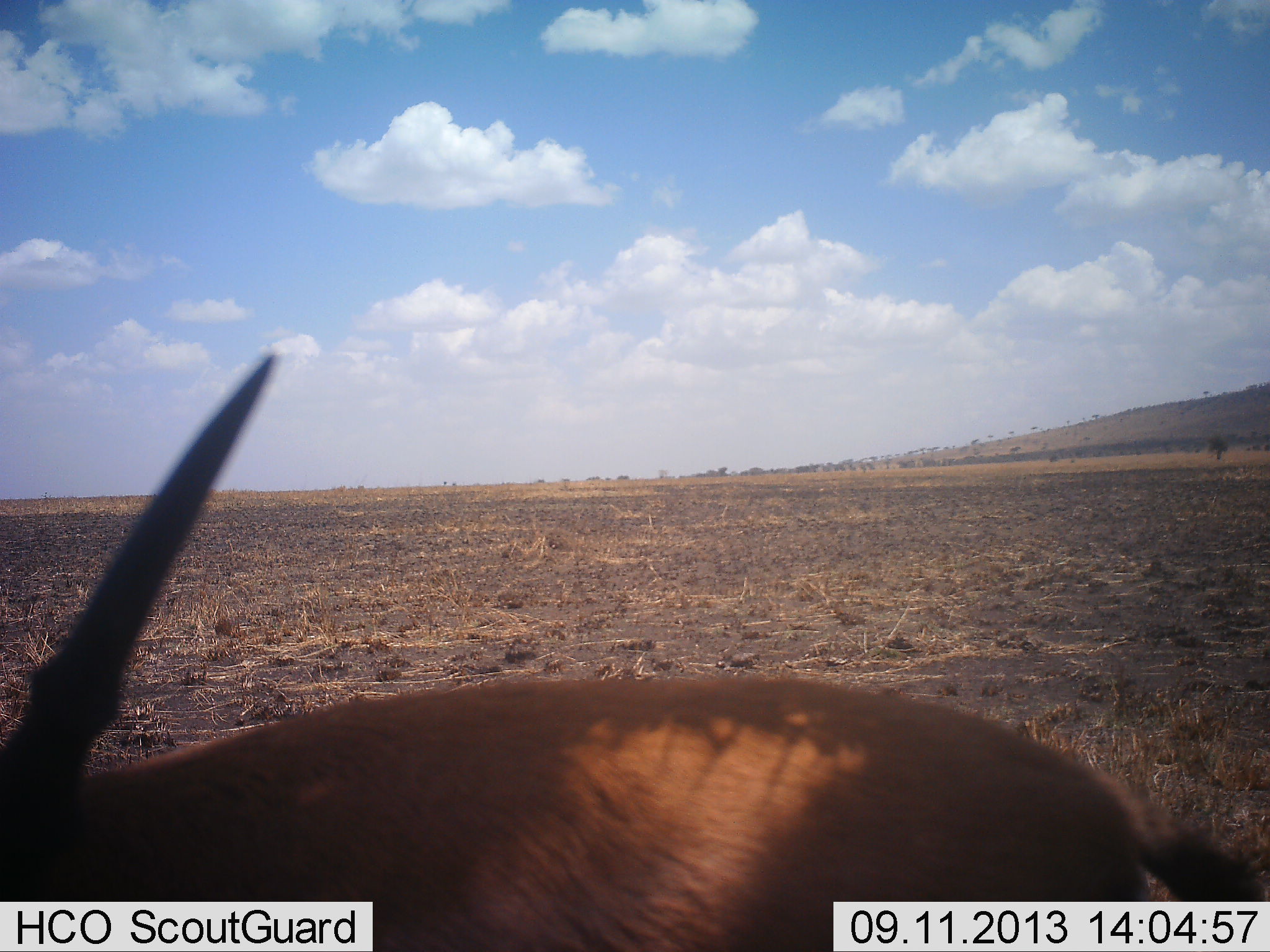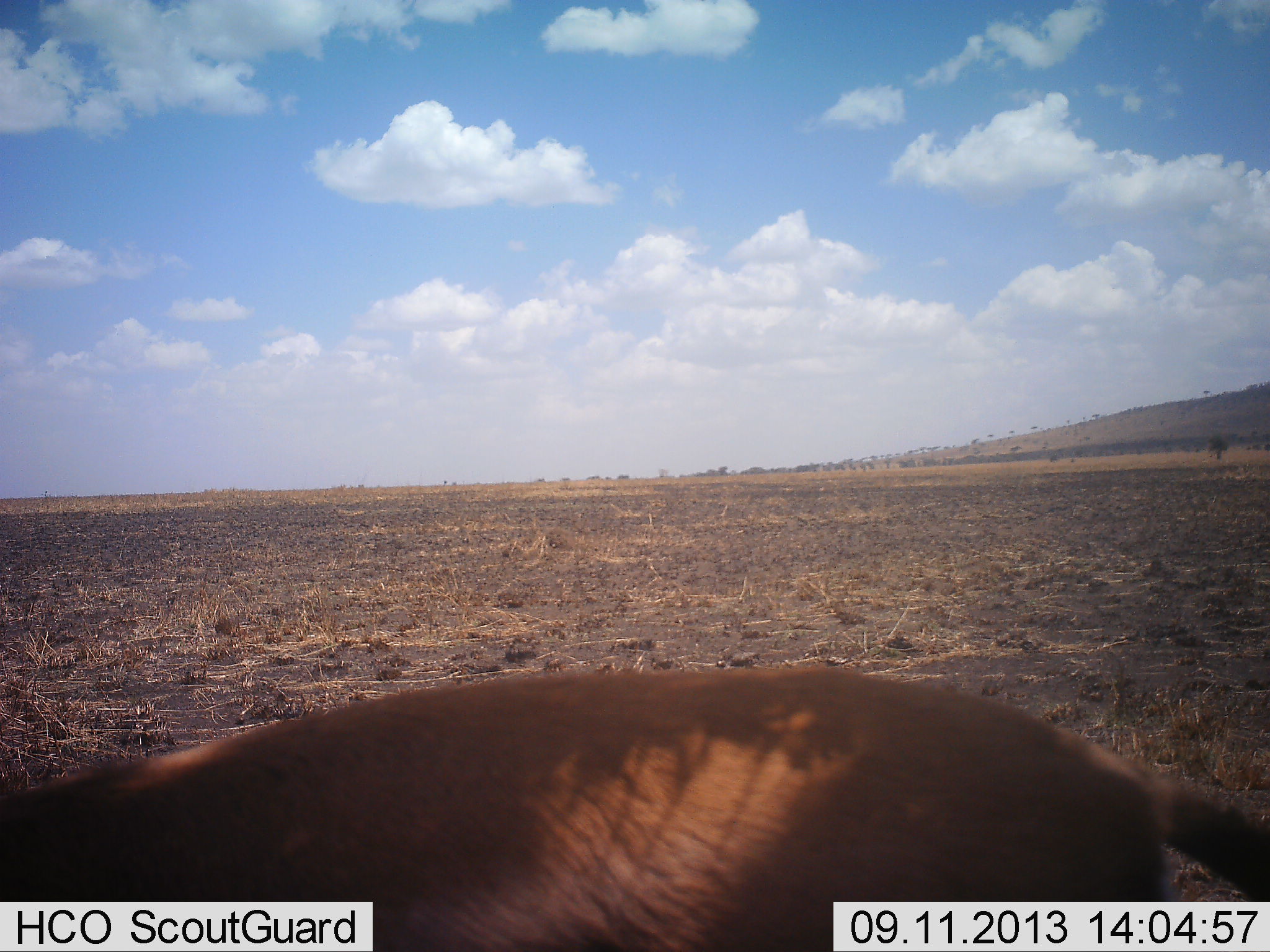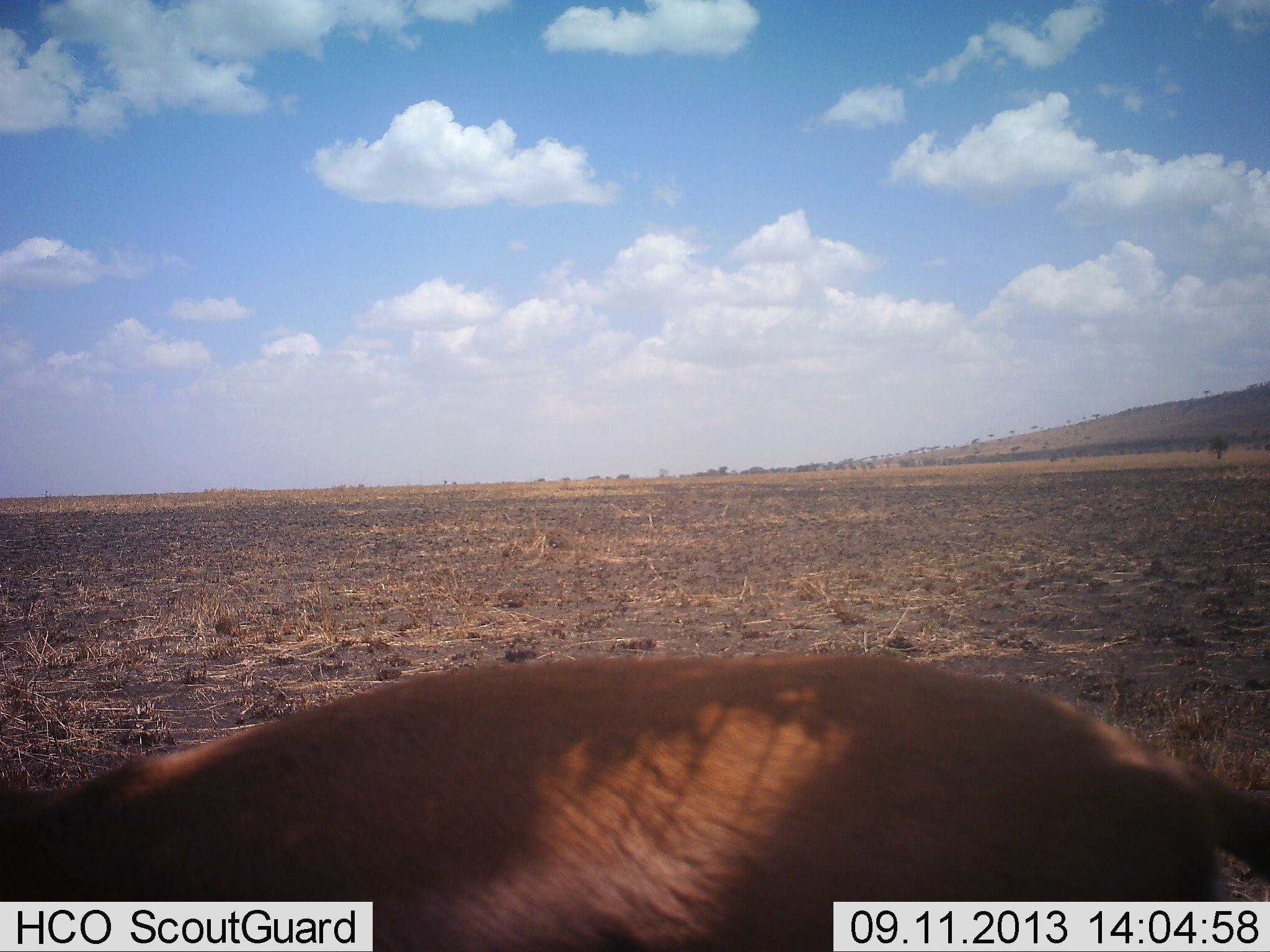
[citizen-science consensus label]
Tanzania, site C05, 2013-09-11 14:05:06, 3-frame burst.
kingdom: Animalia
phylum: Chordata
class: Mammalia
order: Artiodactyla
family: Bovidae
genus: Nanger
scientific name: Nanger granti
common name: grant's gazelle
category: gazellegrants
Gazellegrants (grant's gazelle) (Nanger granti), count 1. Behavior (volunteer vote fractions): standing 43%, resting 14%, moving 29%, interacting 0%. Young present (vote fraction): 0%. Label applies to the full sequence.